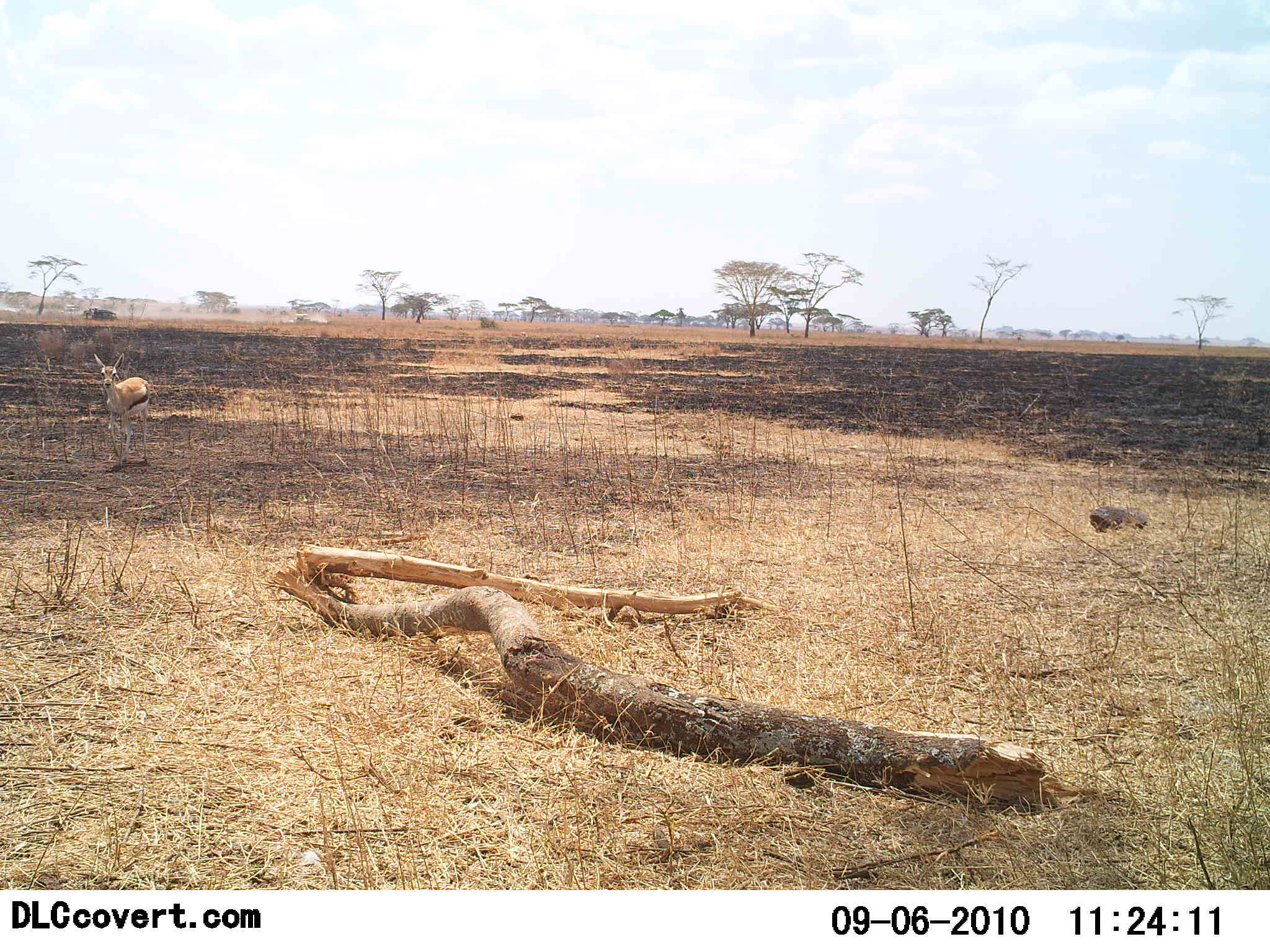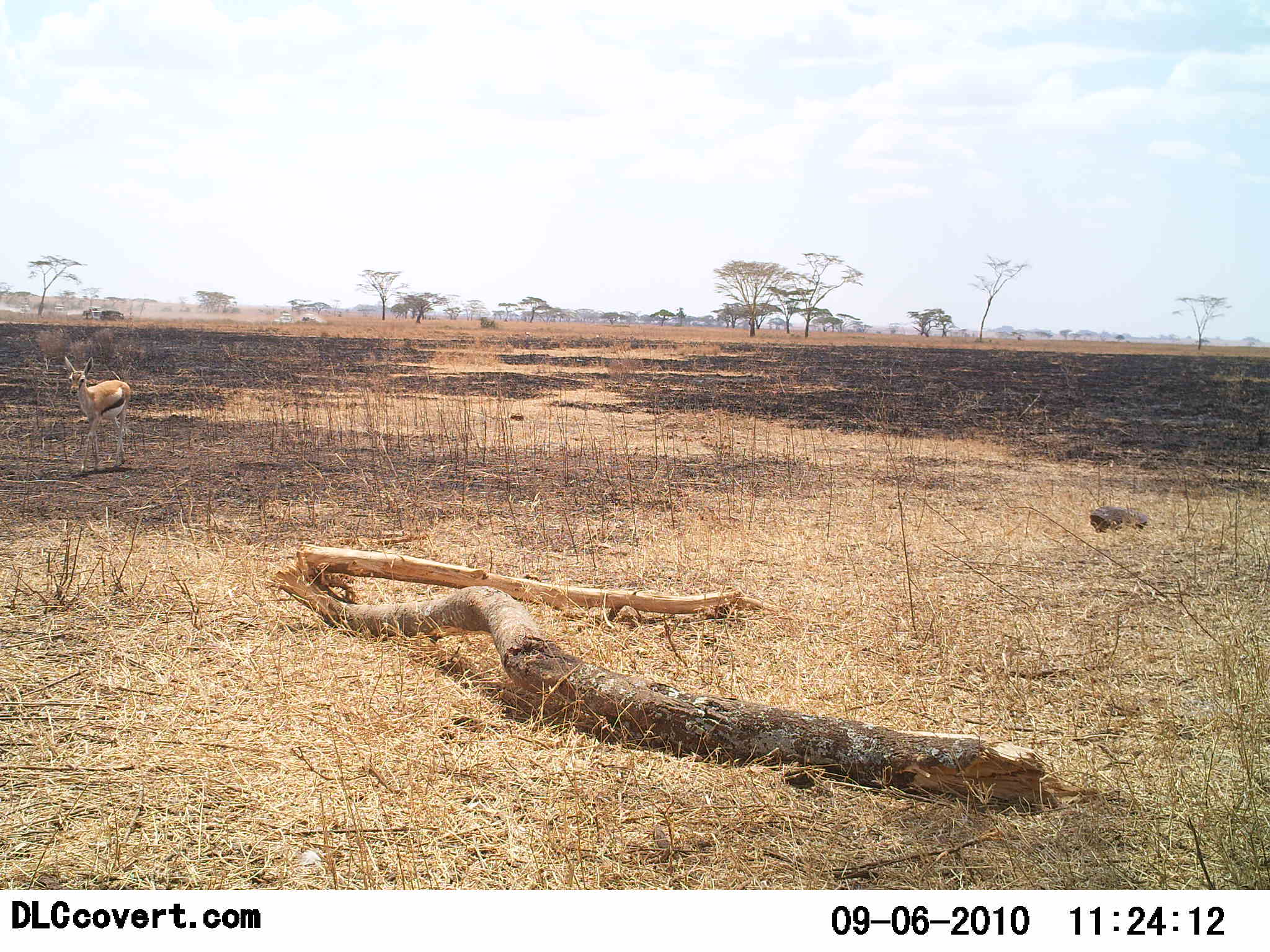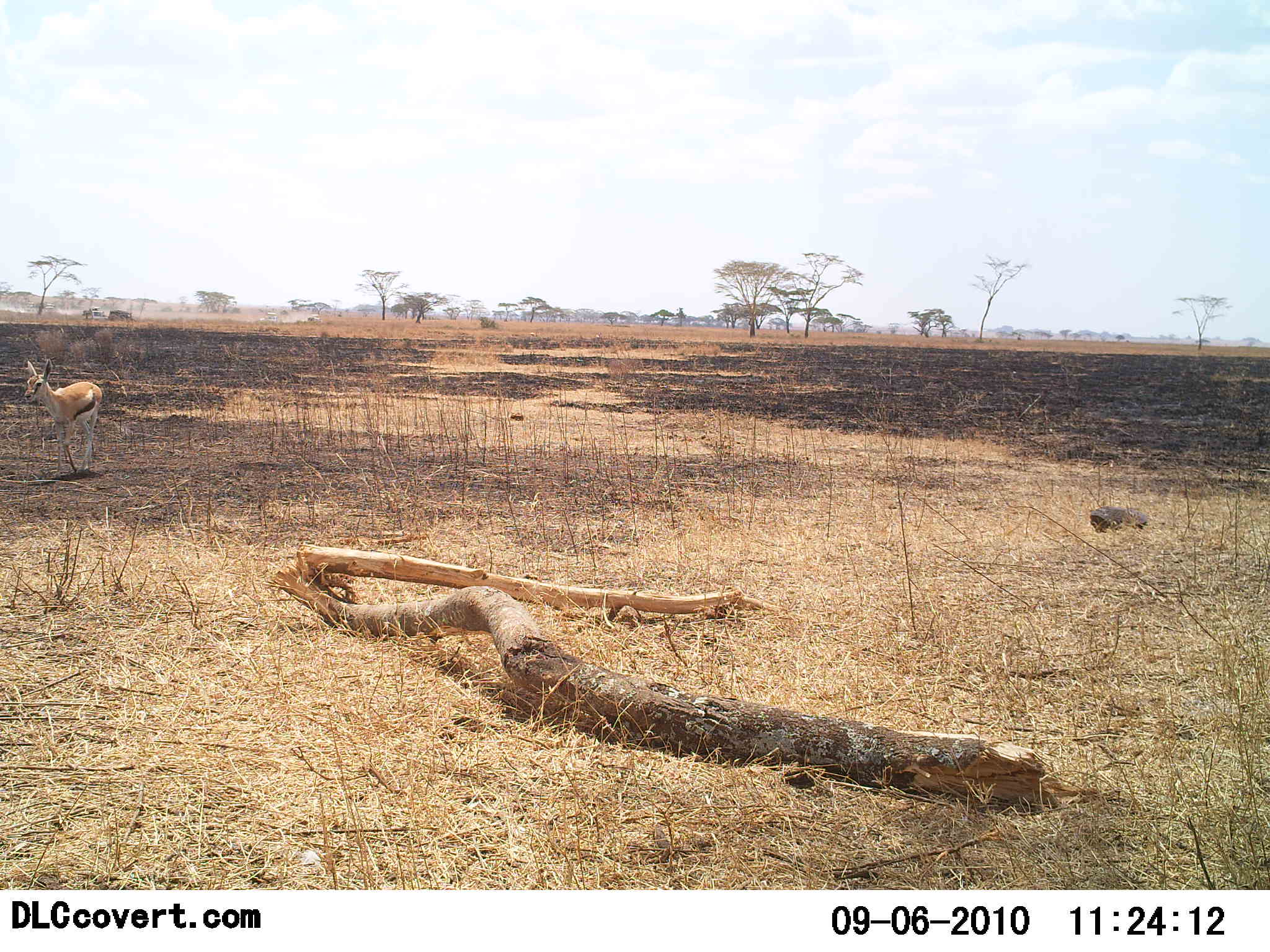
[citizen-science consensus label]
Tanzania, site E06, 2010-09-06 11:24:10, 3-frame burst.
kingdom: Animalia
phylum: Chordata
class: Mammalia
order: Artiodactyla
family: Bovidae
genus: Eudorcas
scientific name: Eudorcas thomsonii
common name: thomson's gazelle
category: gazellethomsons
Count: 1.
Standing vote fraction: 0%.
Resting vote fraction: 0%.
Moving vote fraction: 100%.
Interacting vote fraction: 0%.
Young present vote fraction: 31%.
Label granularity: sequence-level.